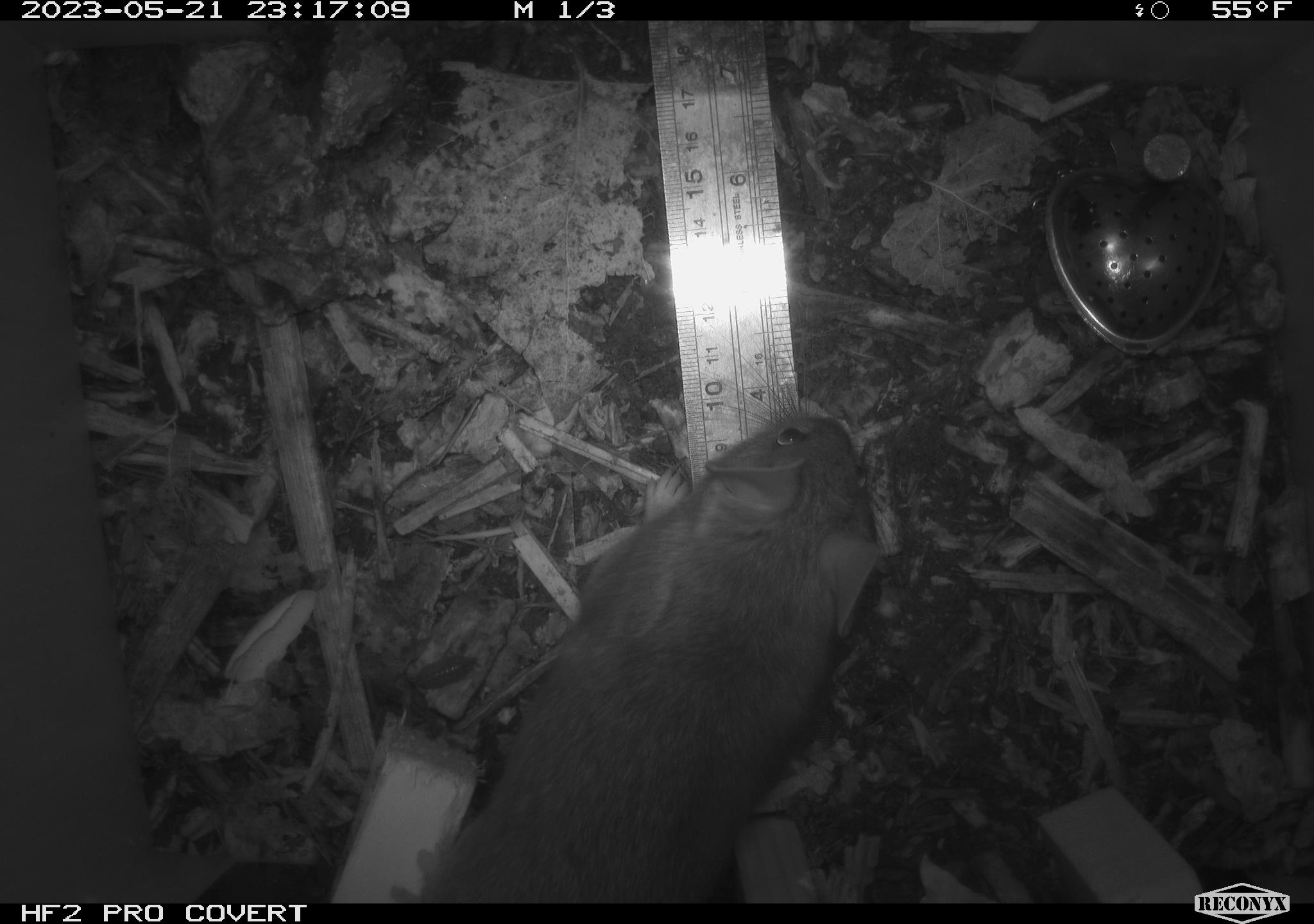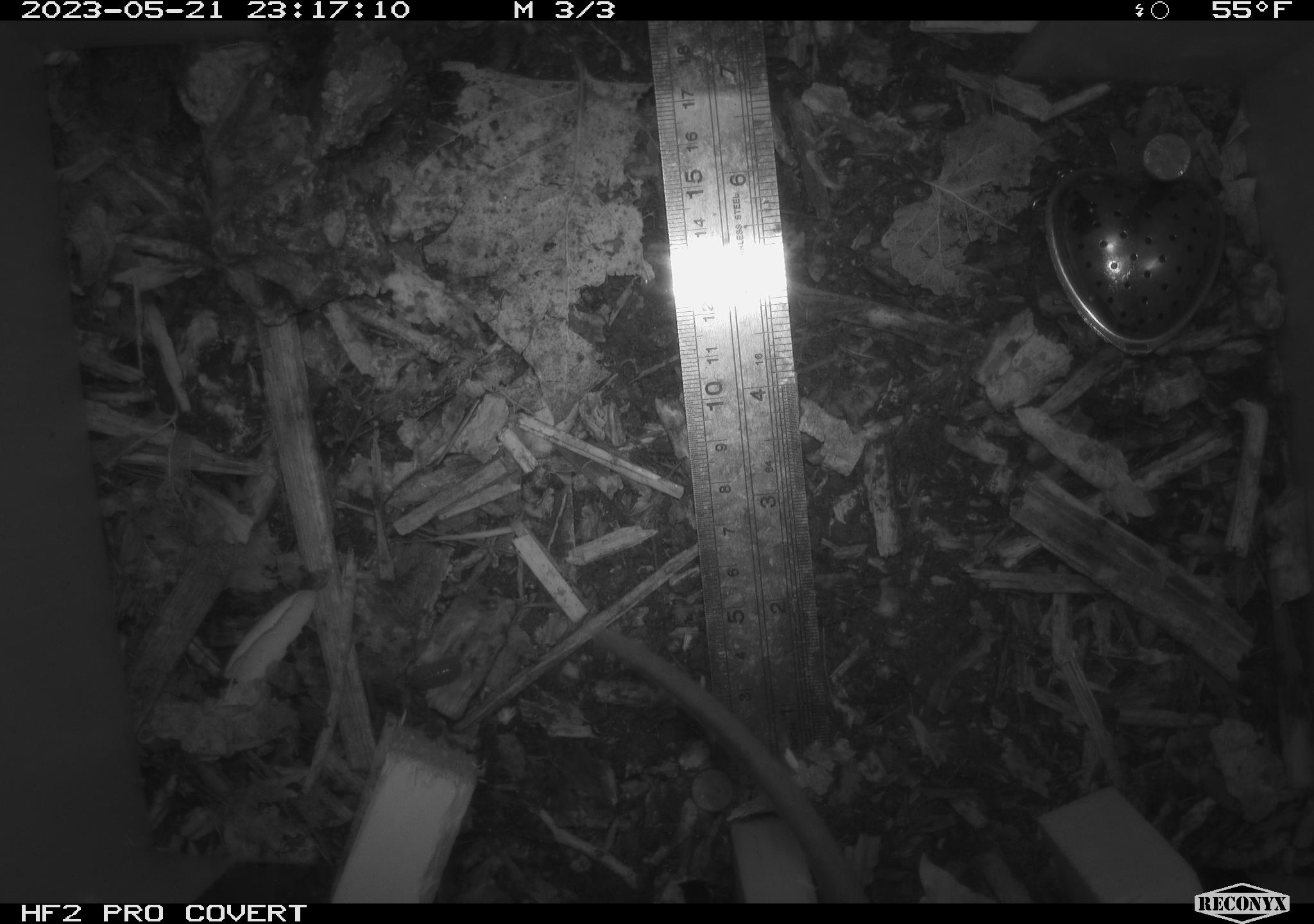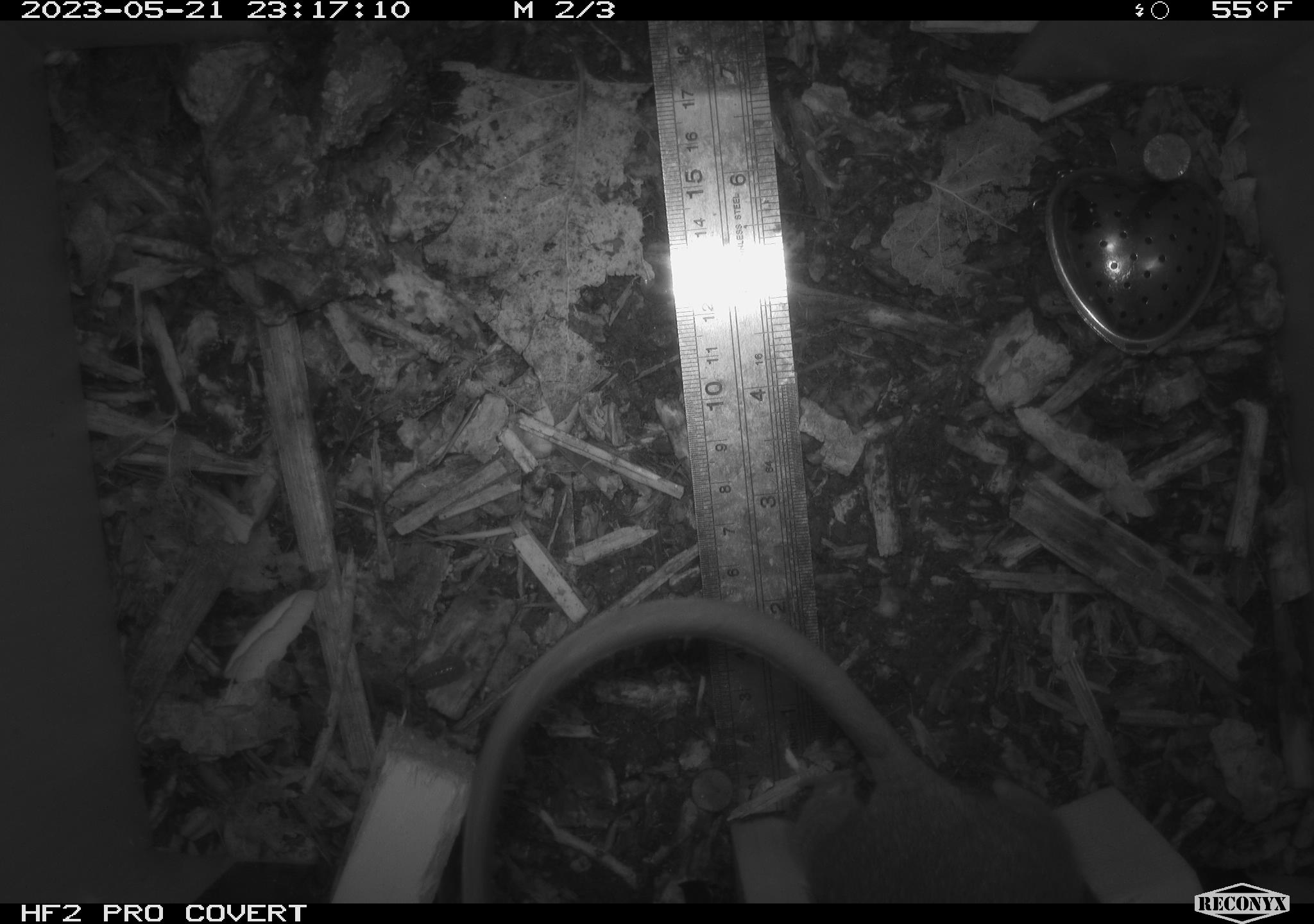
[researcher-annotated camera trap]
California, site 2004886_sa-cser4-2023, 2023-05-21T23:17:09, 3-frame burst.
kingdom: Animalia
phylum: Chordata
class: Mammalia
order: Rodentia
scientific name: Rodentia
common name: woodrat or rat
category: woodrat or rat species